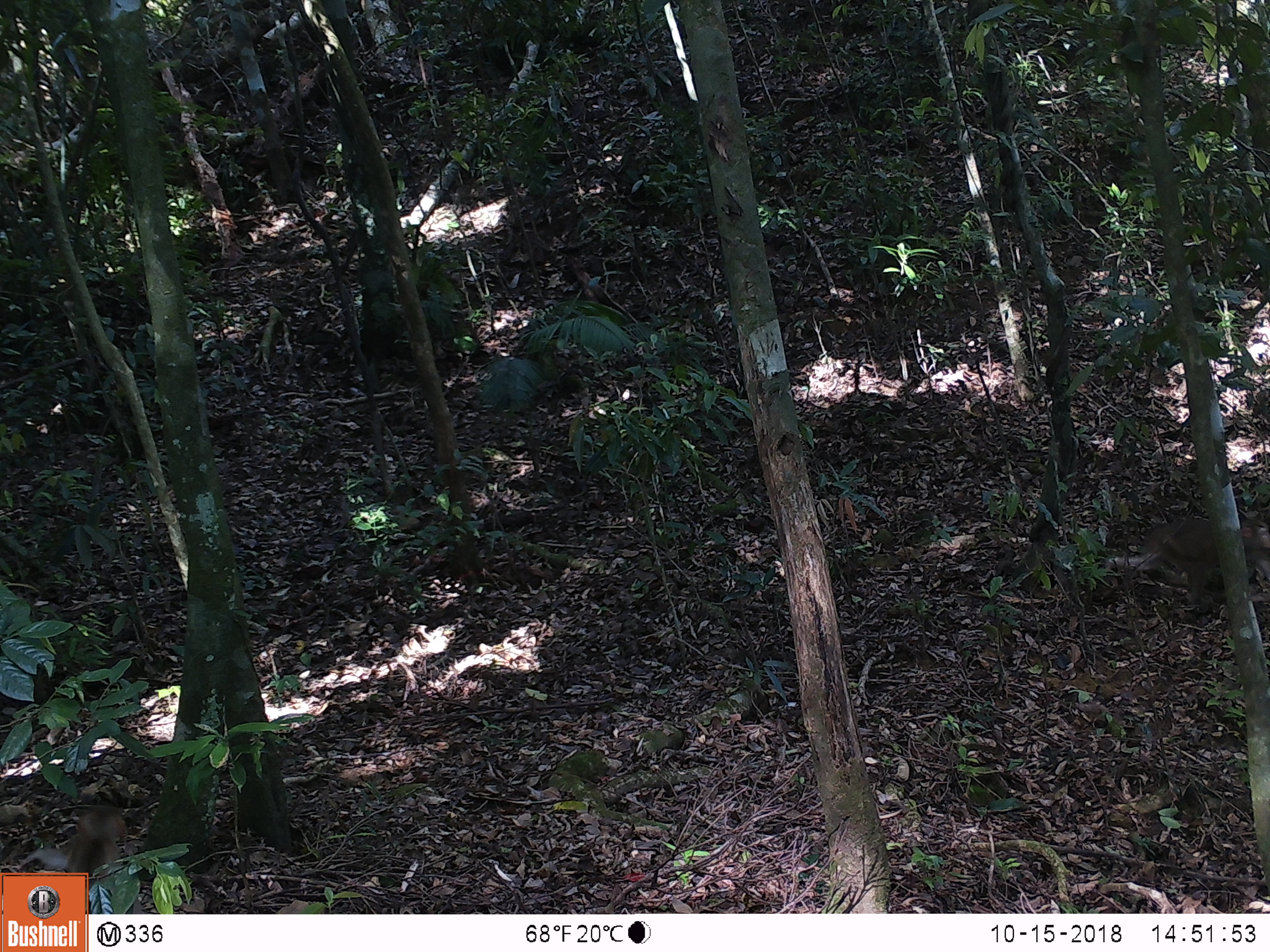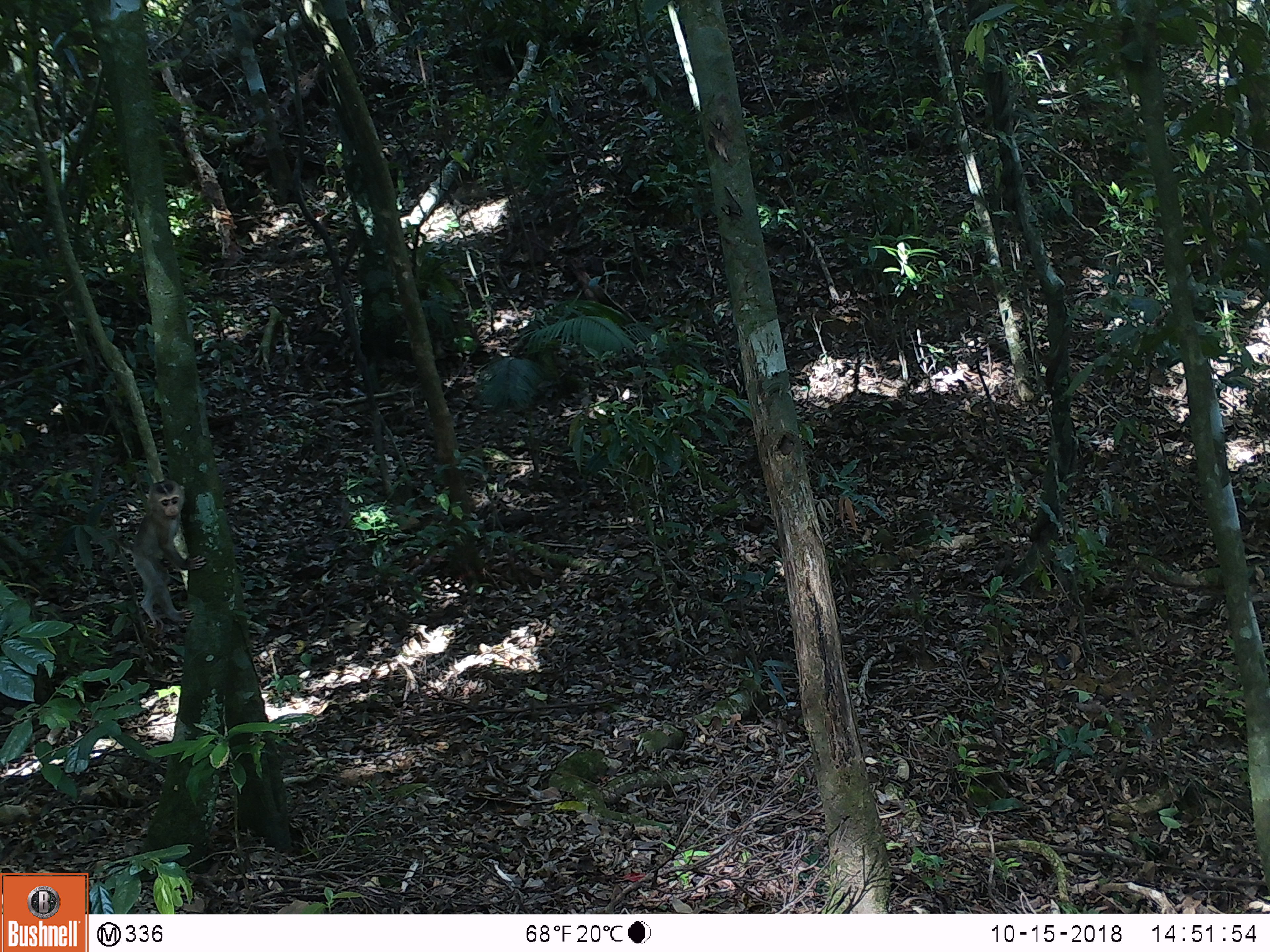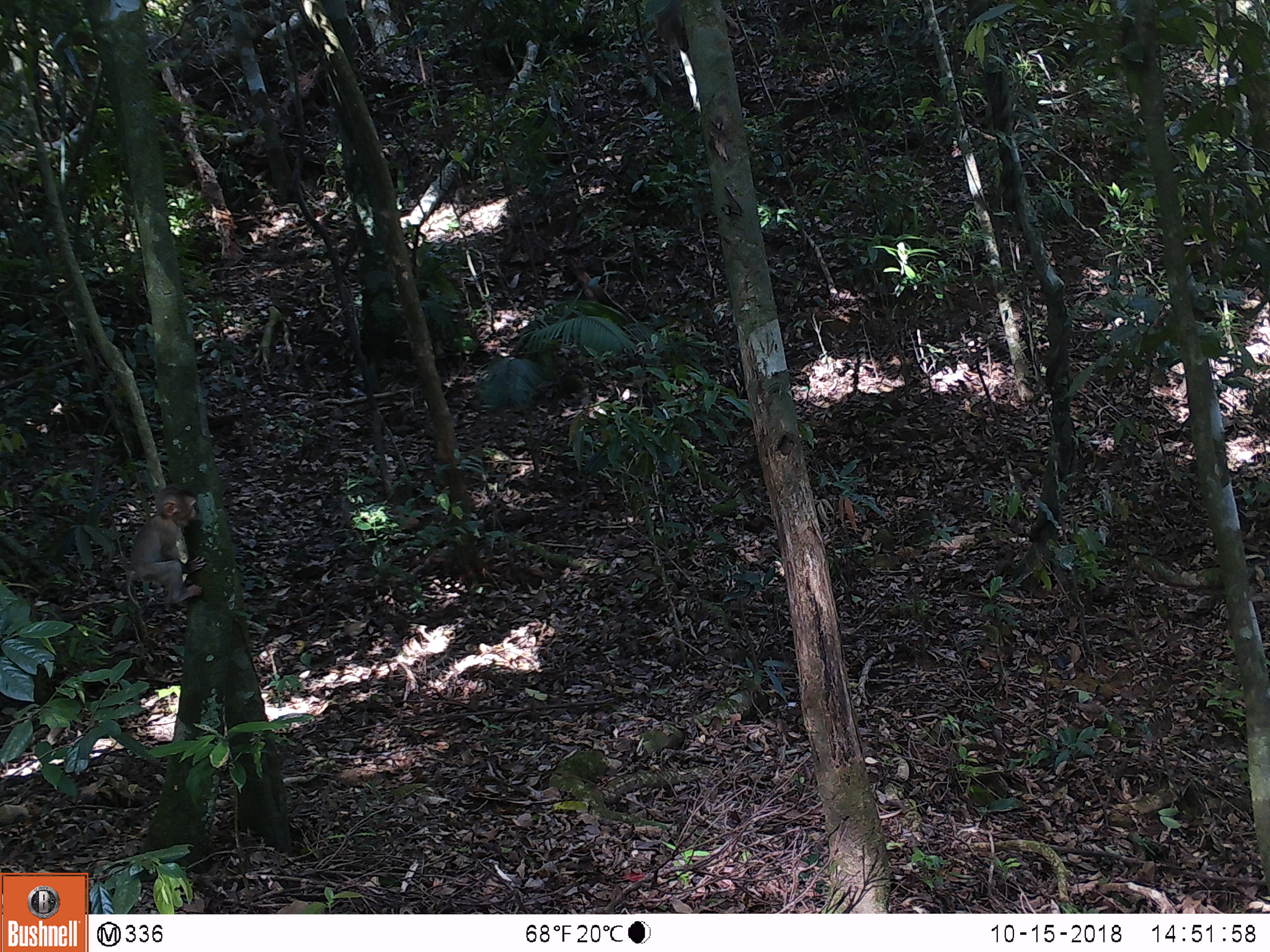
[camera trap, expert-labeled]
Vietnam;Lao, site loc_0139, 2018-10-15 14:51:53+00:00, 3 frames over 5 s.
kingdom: Animalia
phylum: Chordata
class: Mammalia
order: Primates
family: Cercopithecidae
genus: Macaca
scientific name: Macaca nemestrina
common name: pig-tailed macaque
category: pig tailed macaque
Pig tailed macaque (pig-tailed macaque) (Macaca nemestrina). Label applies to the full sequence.